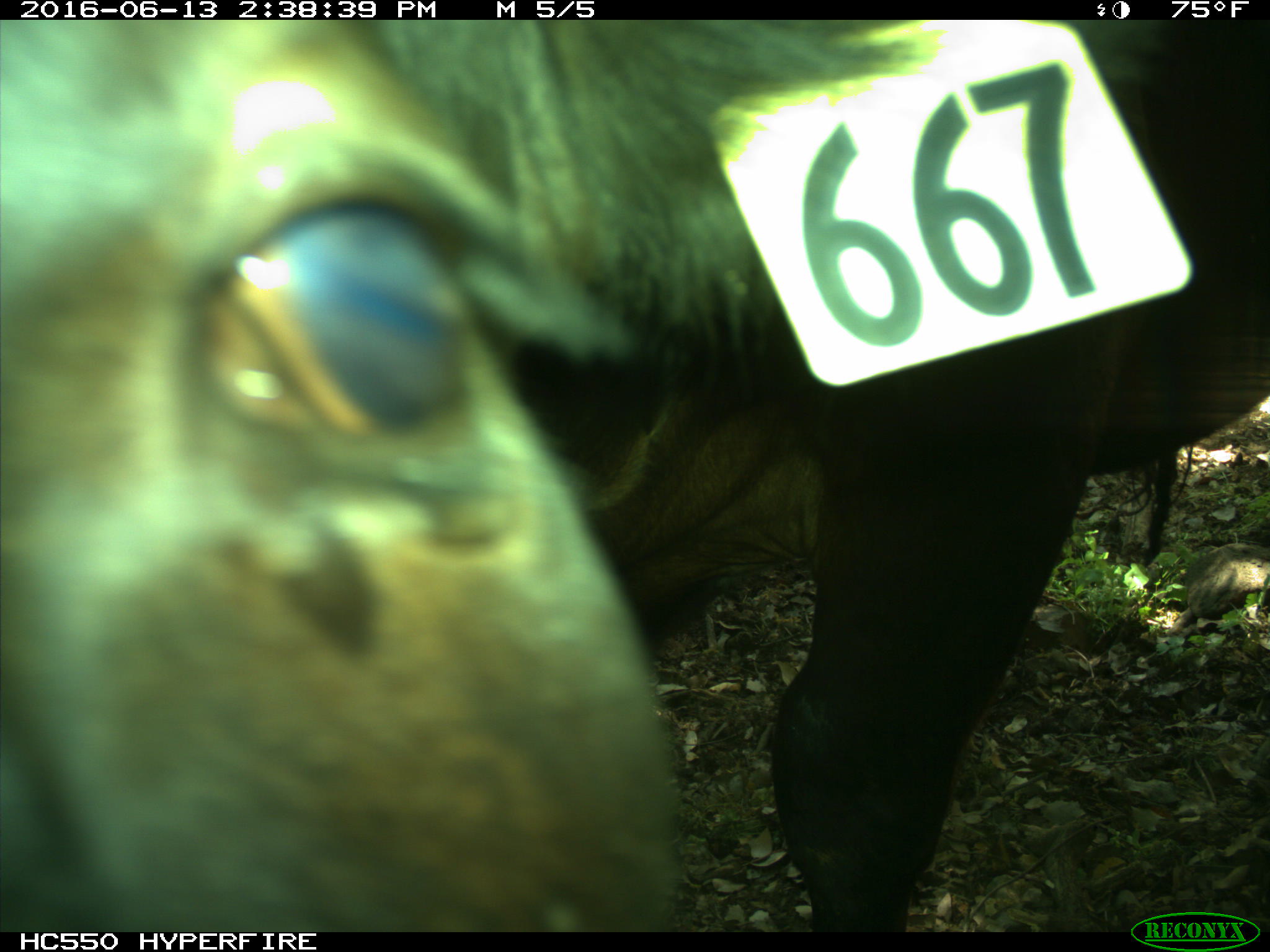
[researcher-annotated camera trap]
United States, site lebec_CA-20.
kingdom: Animalia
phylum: Chordata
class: Mammalia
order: Artiodactyla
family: Bovidae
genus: Bos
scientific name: Bos taurus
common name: domestic cow